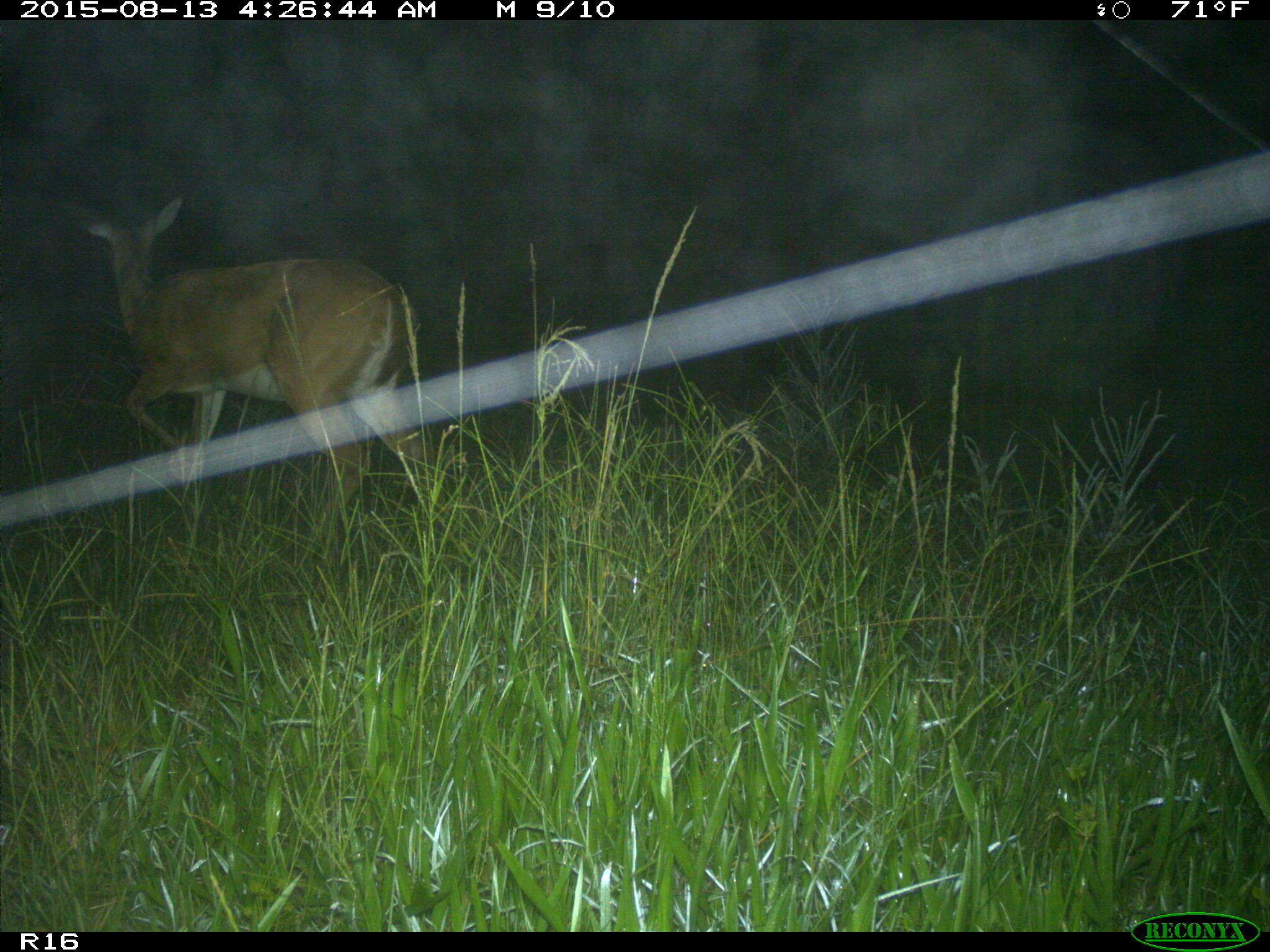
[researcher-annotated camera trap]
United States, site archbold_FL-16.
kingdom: Animalia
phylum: Chordata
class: Mammalia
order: Artiodactyla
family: Cervidae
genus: Odocoileus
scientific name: Odocoileus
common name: deer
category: unidentified deer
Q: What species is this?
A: Unidentified deer (deer) (Odocoileus).